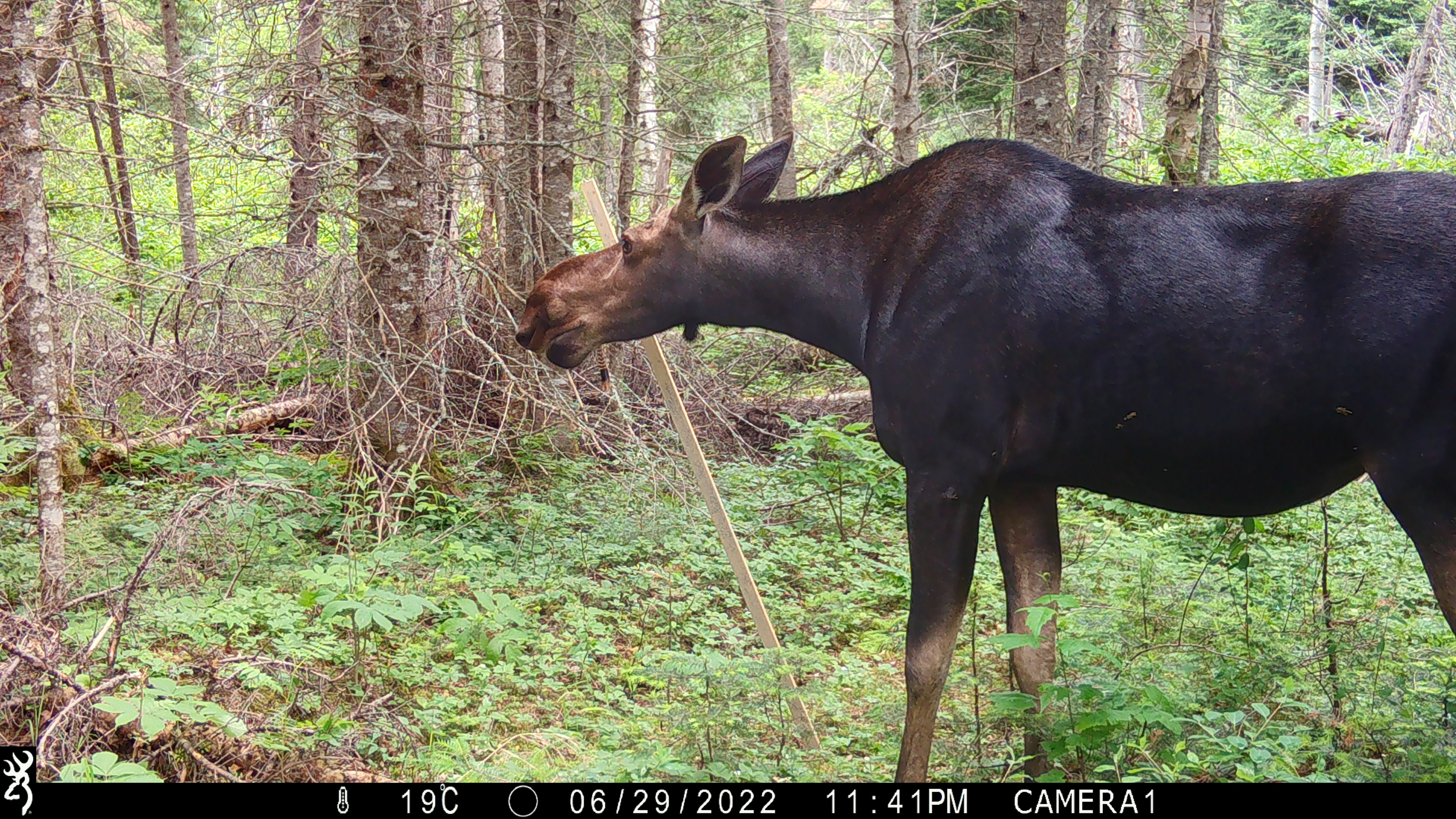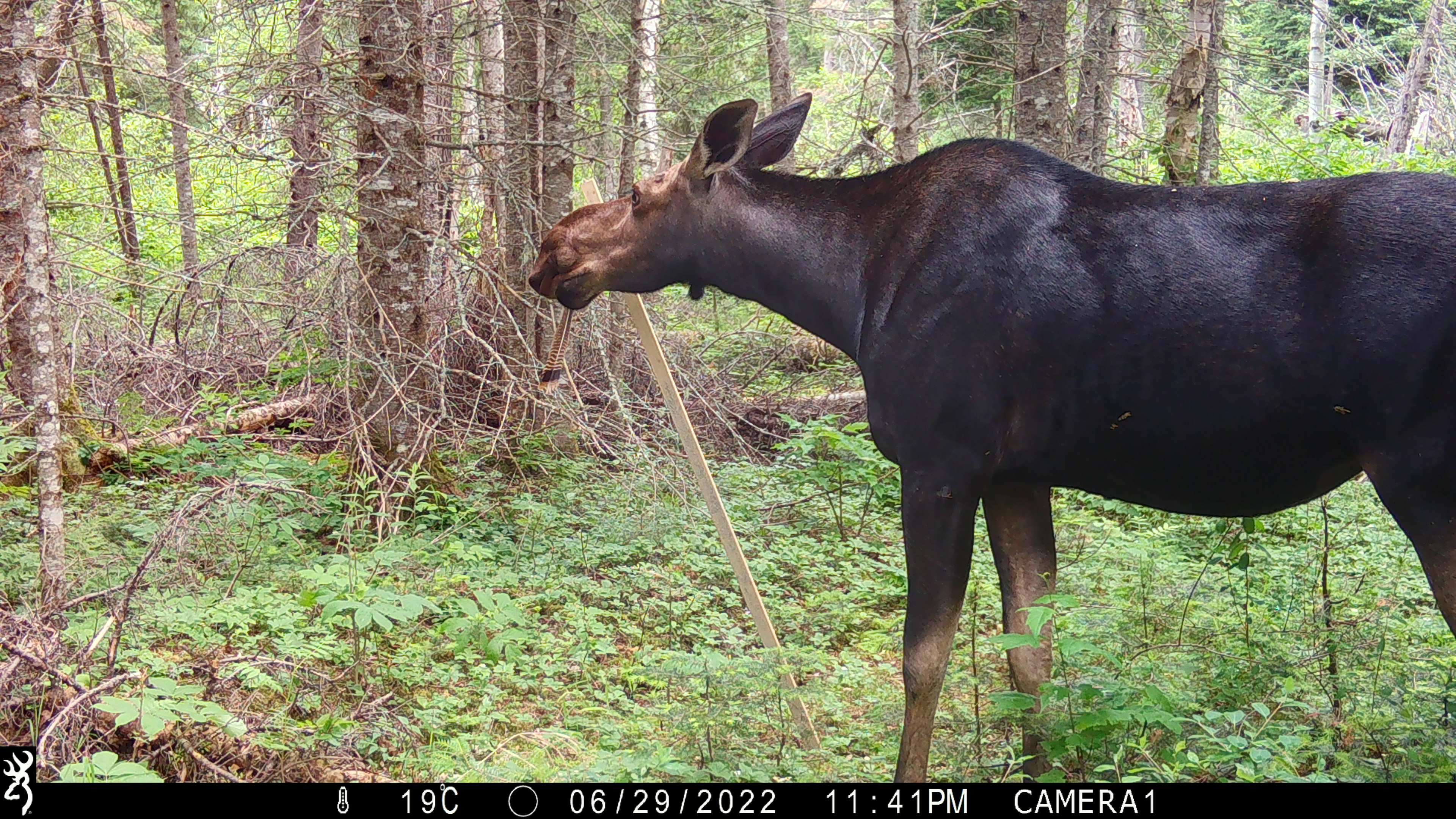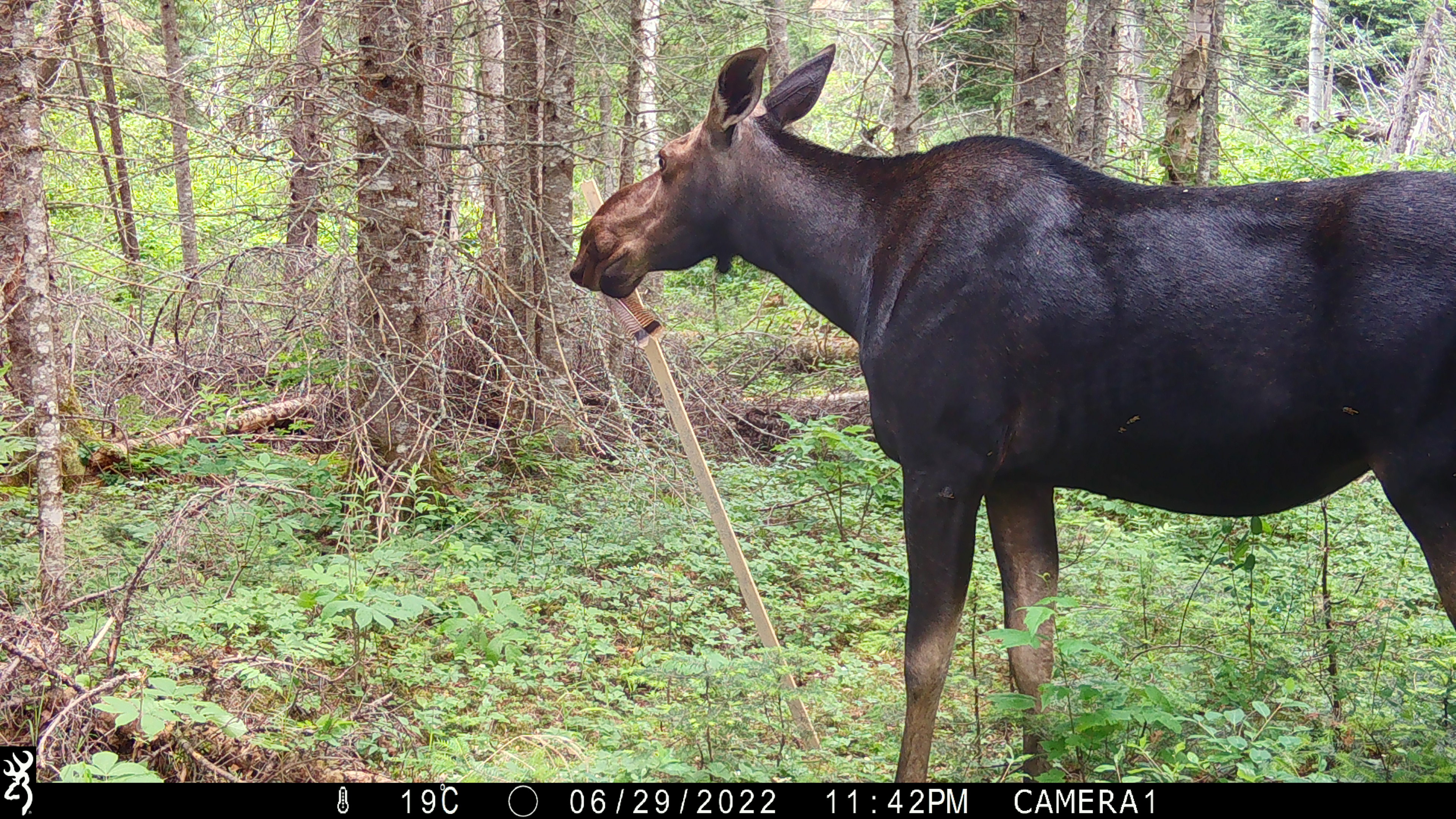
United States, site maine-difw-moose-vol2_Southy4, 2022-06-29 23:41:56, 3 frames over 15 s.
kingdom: Animalia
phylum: Chordata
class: Mammalia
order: Artiodactyla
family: Cervidae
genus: Alces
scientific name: Alces alces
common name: moose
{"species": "moose (Alces alces)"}